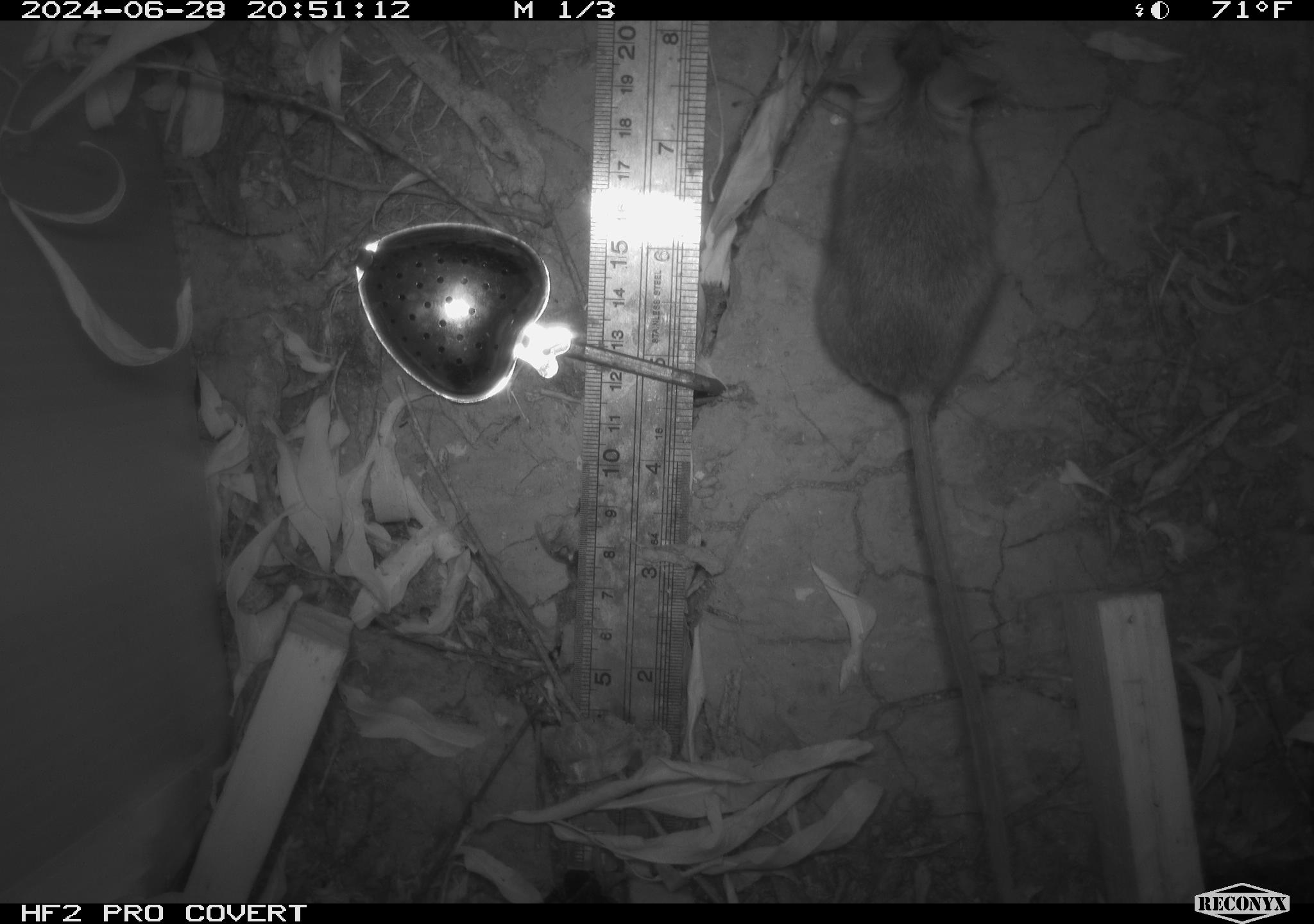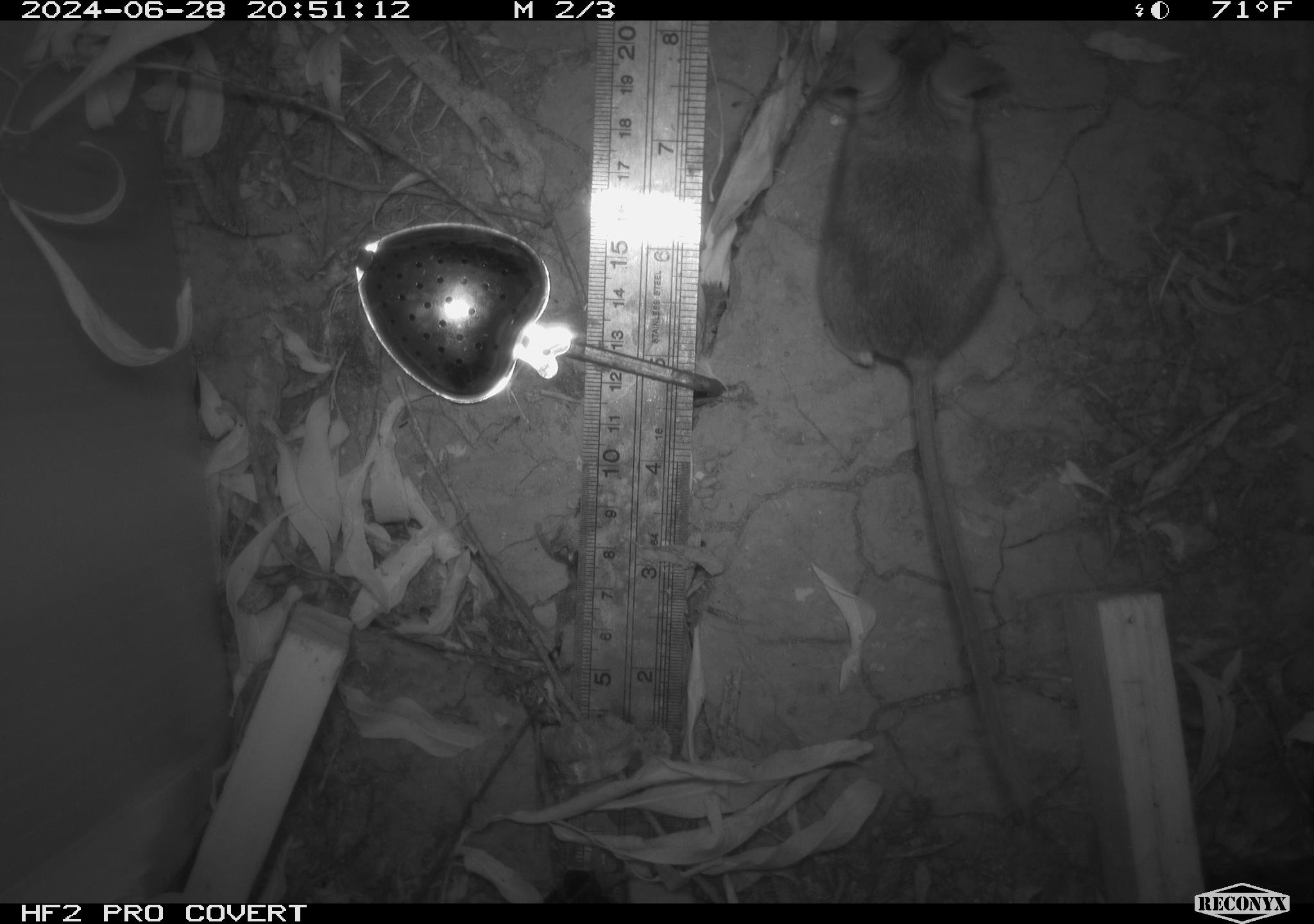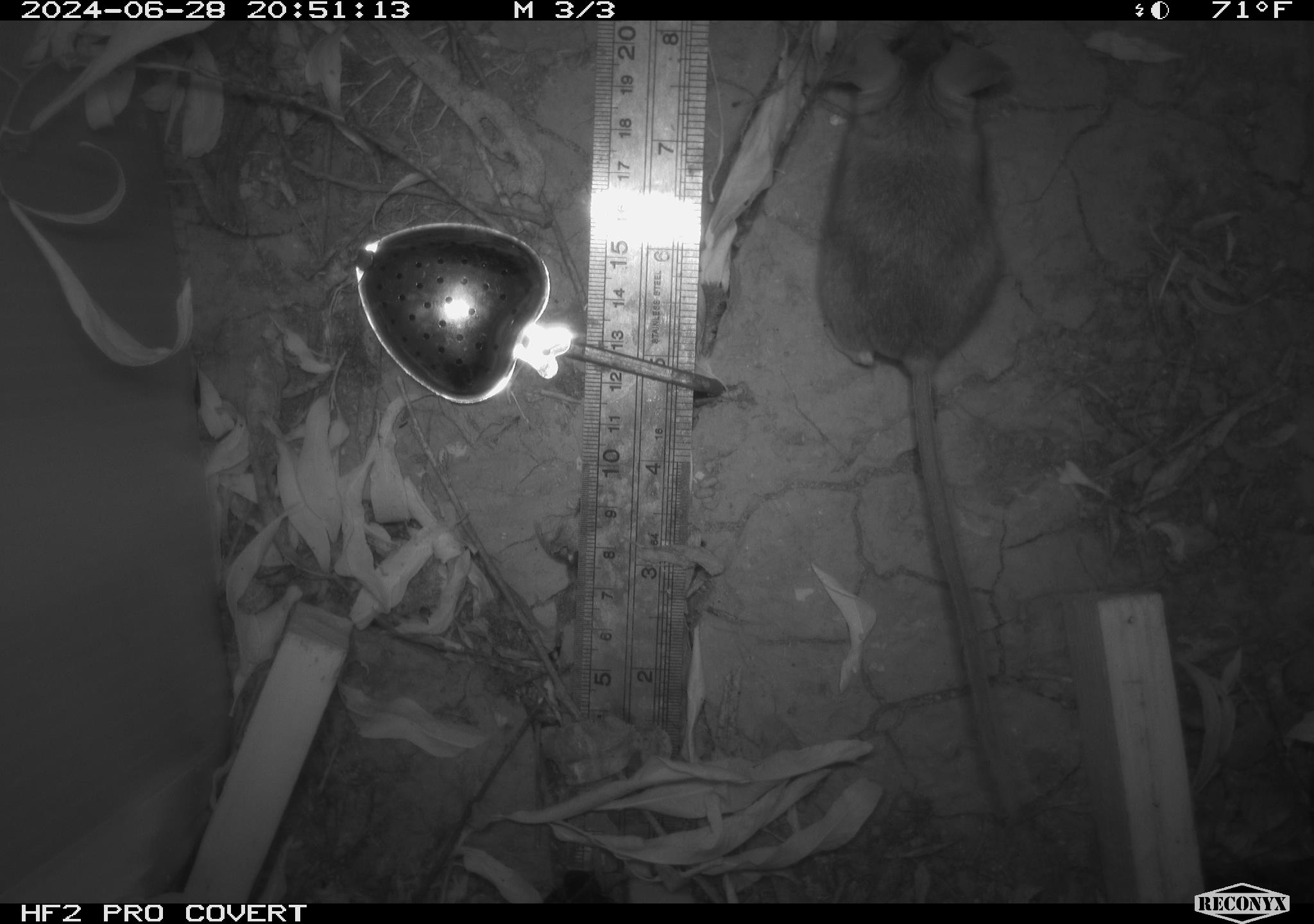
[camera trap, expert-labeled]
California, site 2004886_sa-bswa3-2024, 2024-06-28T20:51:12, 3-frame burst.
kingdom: Animalia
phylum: Chordata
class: Mammalia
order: Rodentia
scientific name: Rodentia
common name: mouse species